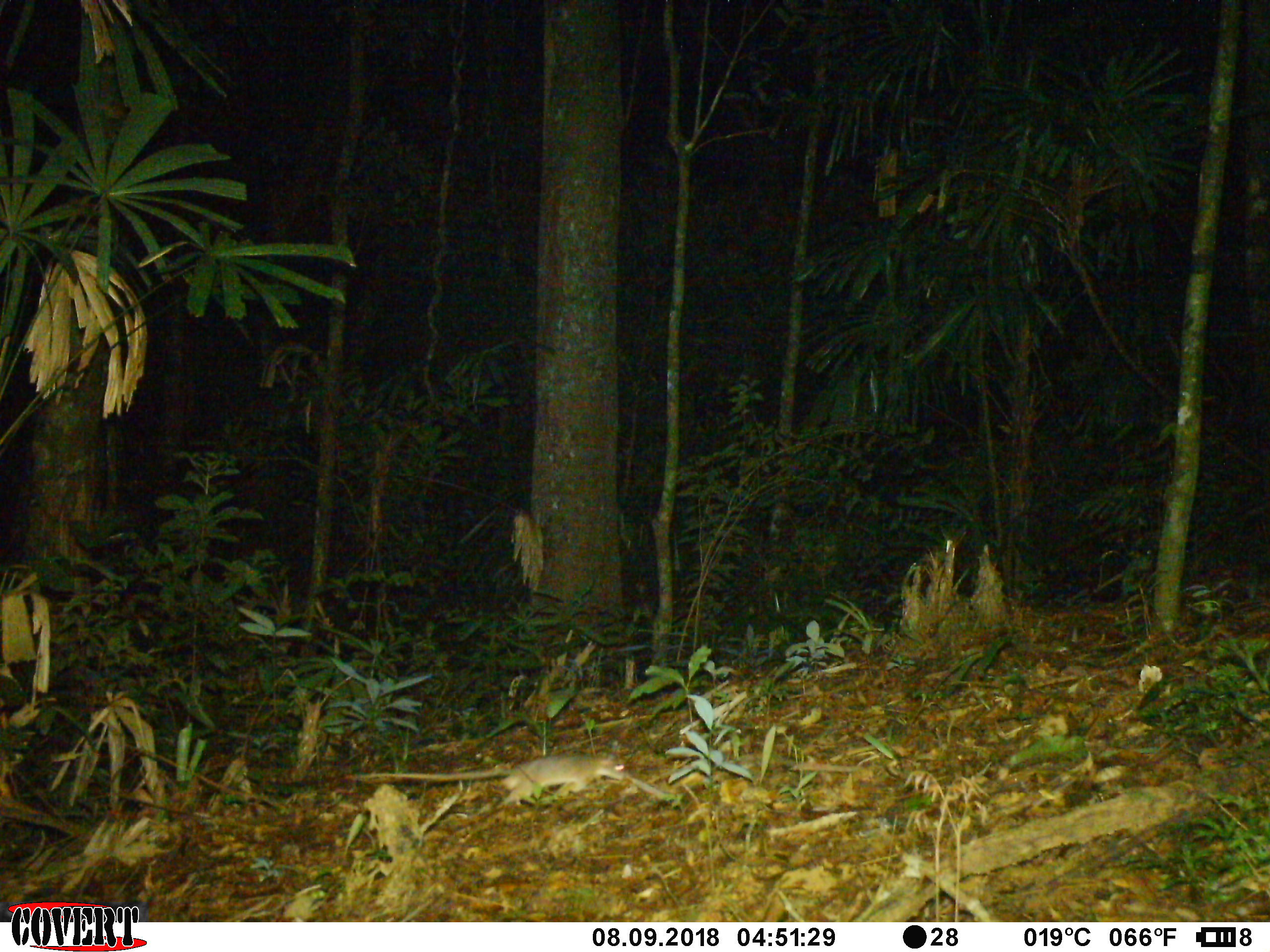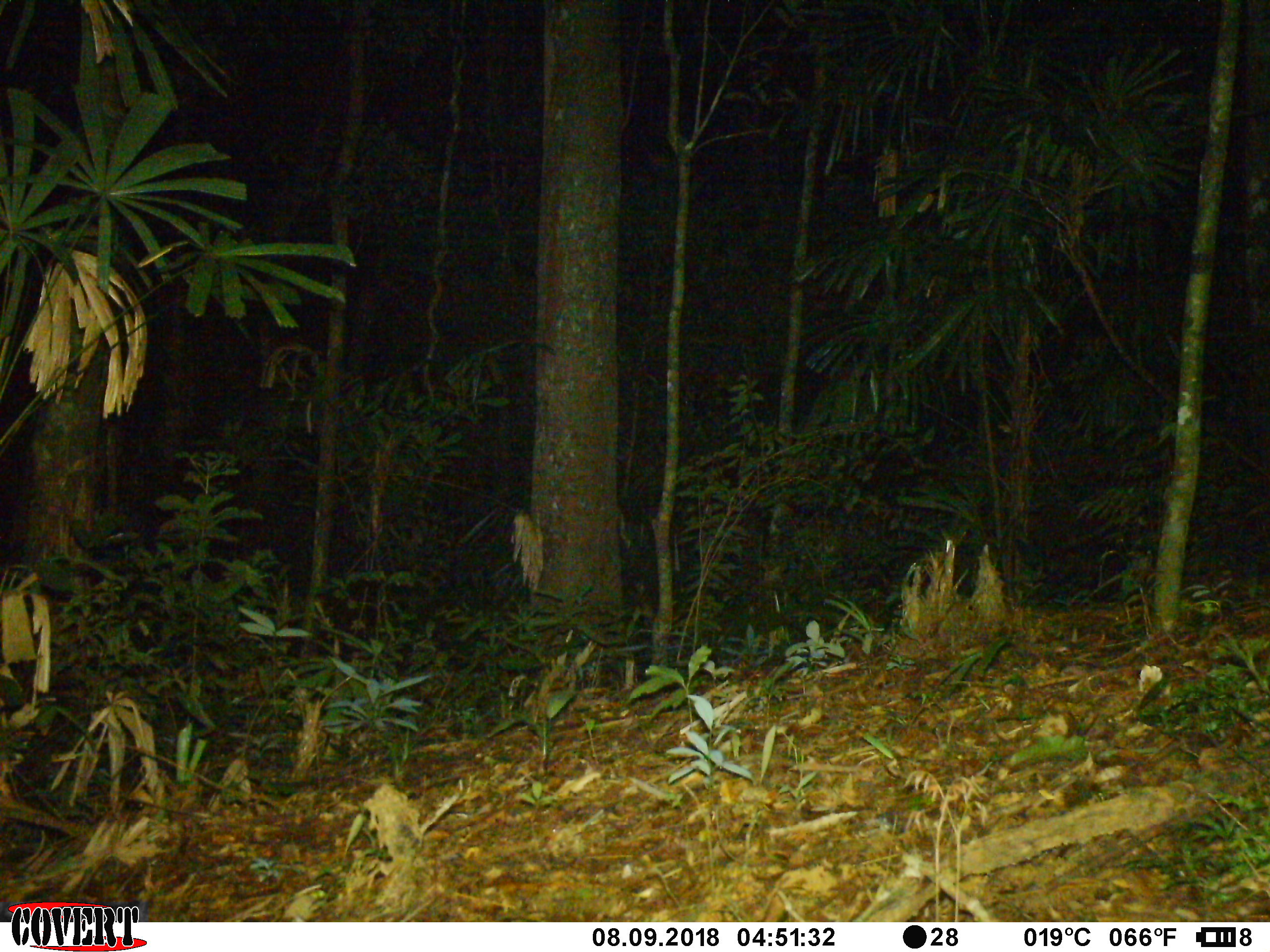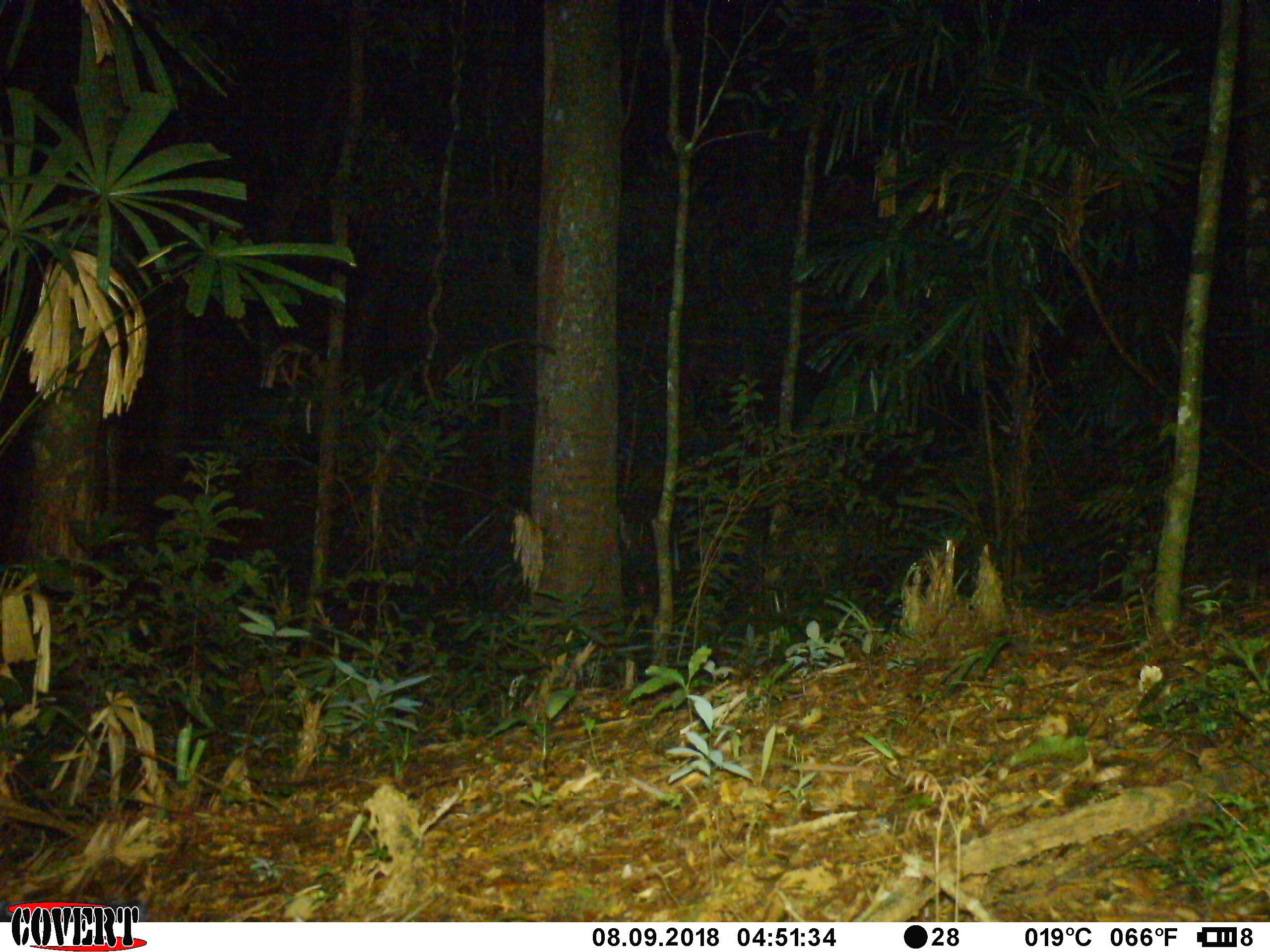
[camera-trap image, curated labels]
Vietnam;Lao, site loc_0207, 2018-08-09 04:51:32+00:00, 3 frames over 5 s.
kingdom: Animalia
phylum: Chordata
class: Mammalia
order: Rodentia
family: Muridae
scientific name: Muridae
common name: old-world mice and rats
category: unidentified murid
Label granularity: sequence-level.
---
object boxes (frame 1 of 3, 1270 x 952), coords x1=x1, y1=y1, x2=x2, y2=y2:
unidentified murid: x1=354, y1=752, x2=631, y2=808